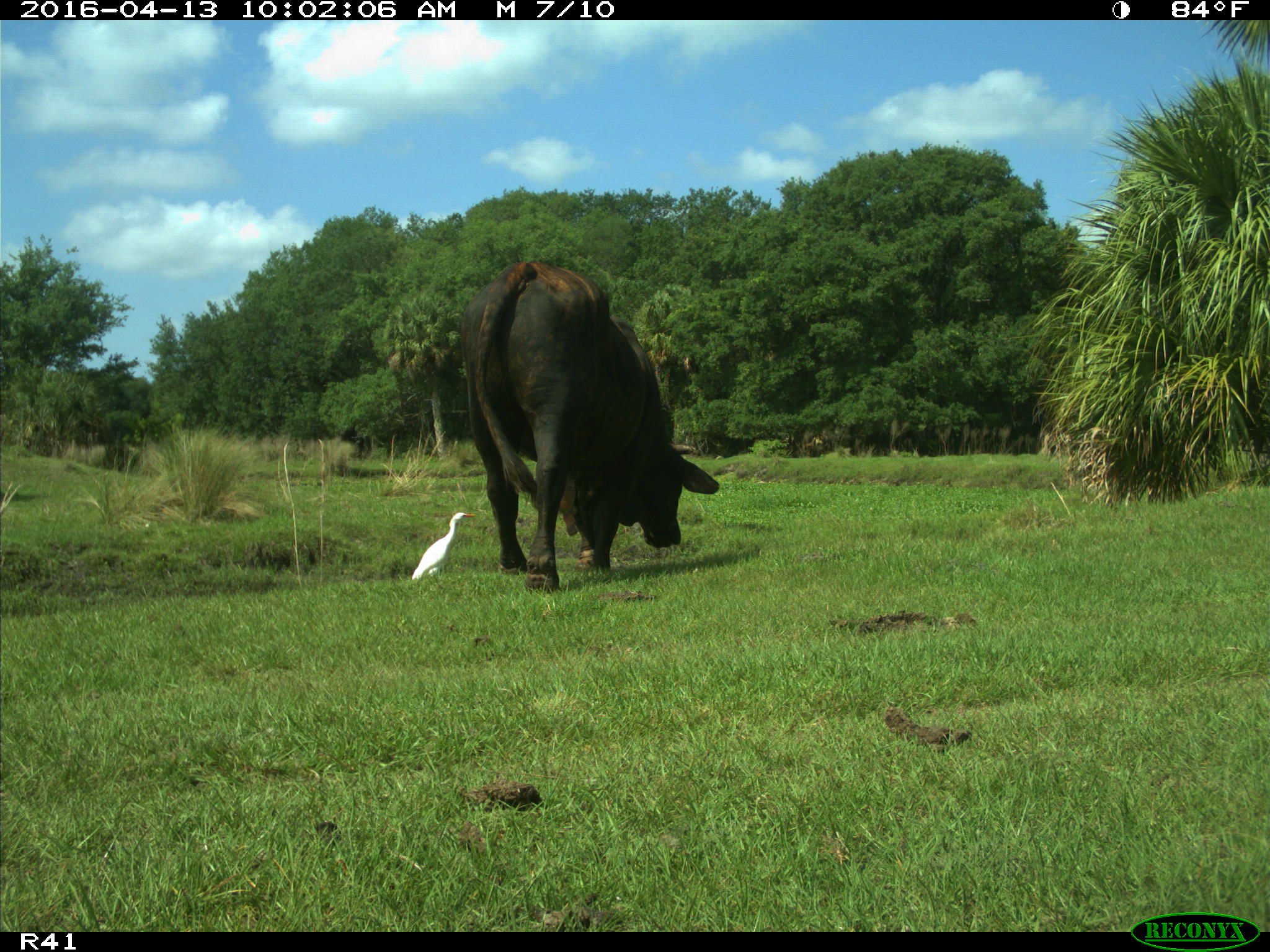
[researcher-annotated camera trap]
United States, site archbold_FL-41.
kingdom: Animalia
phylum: Chordata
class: Mammalia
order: Artiodactyla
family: Bovidae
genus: Bos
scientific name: Bos taurus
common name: domestic cow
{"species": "Bos taurus (domestic cow)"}